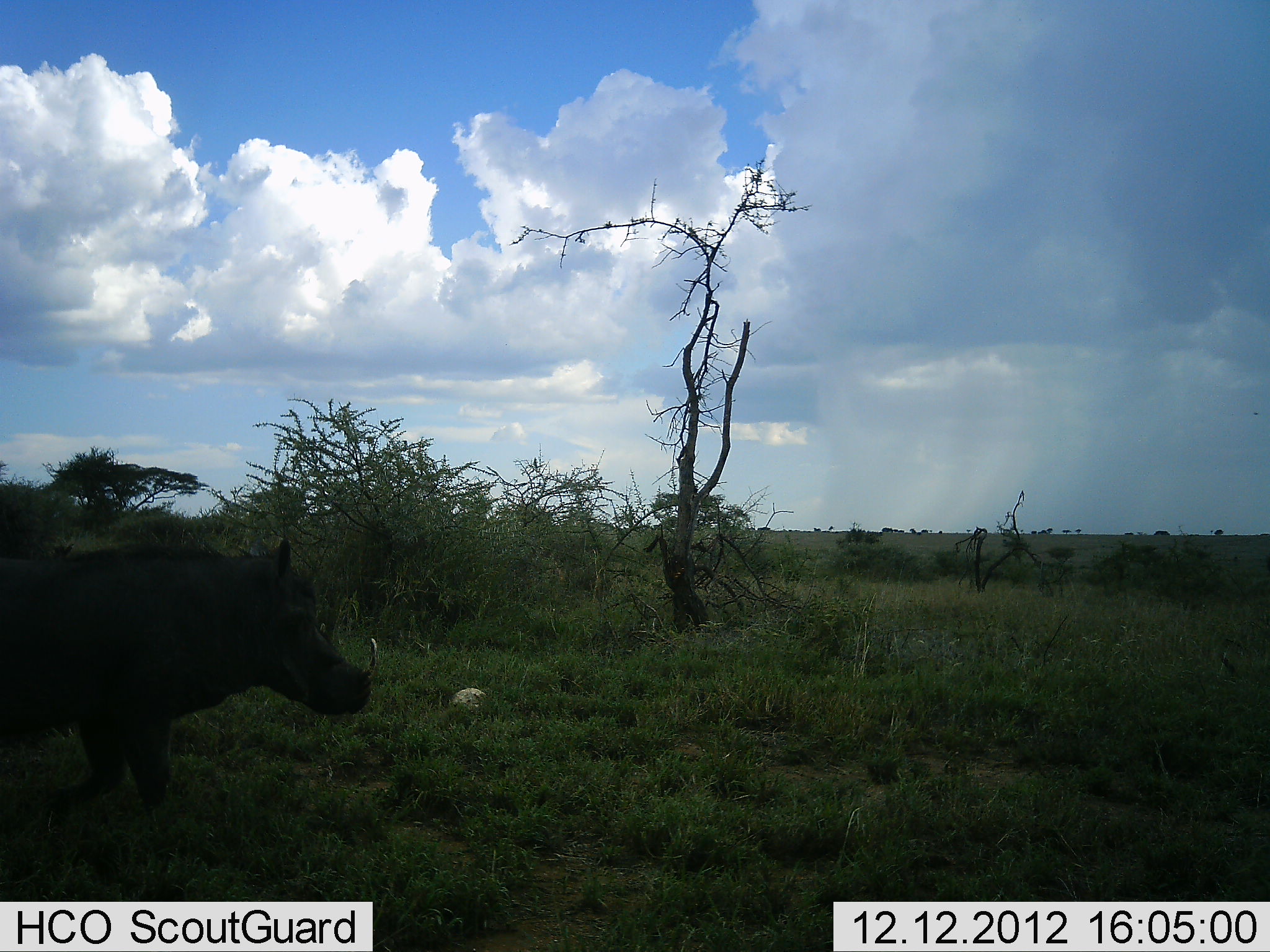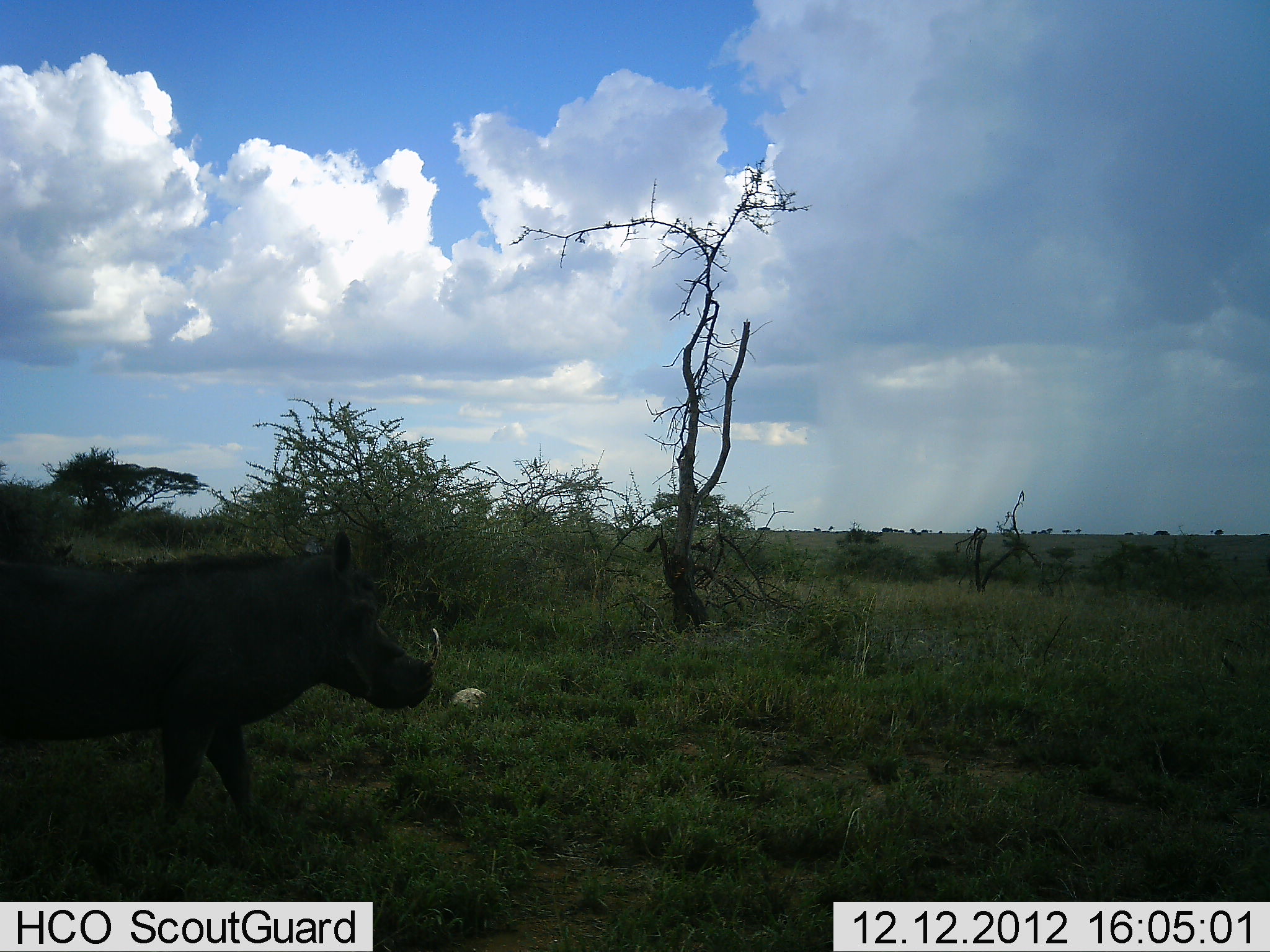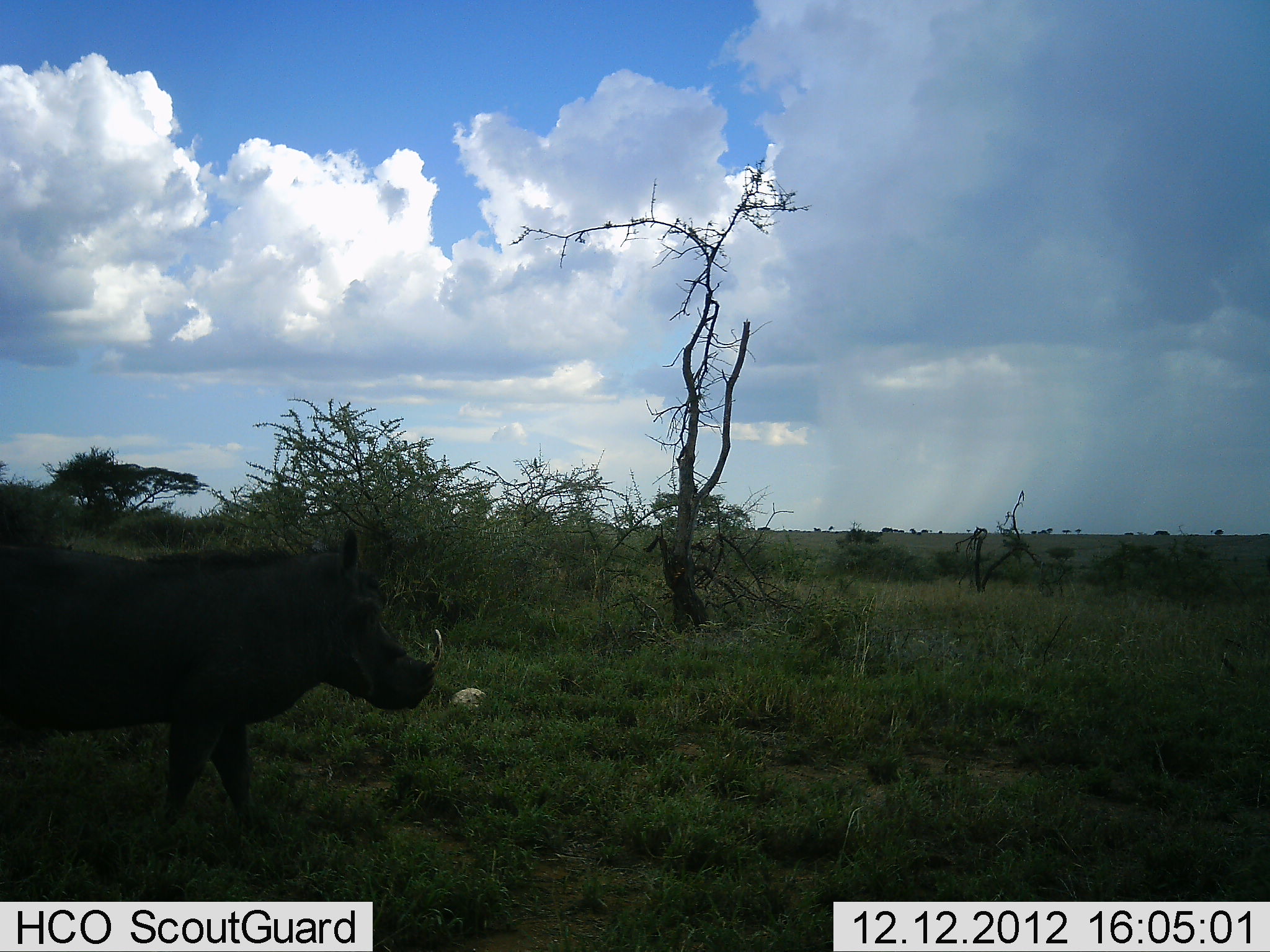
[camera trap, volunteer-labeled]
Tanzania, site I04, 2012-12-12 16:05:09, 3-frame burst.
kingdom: Animalia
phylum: Chordata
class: Mammalia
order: Artiodactyla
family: Suidae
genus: Phacochoerus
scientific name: Phacochoerus africanus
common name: warthog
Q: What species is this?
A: Warthog (Phacochoerus africanus).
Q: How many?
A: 1.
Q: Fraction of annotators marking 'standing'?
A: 25%.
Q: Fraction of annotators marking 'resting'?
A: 0%.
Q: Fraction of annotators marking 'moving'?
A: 88%.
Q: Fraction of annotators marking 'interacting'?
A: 0%.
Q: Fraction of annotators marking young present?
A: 0%.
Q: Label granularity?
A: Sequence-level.